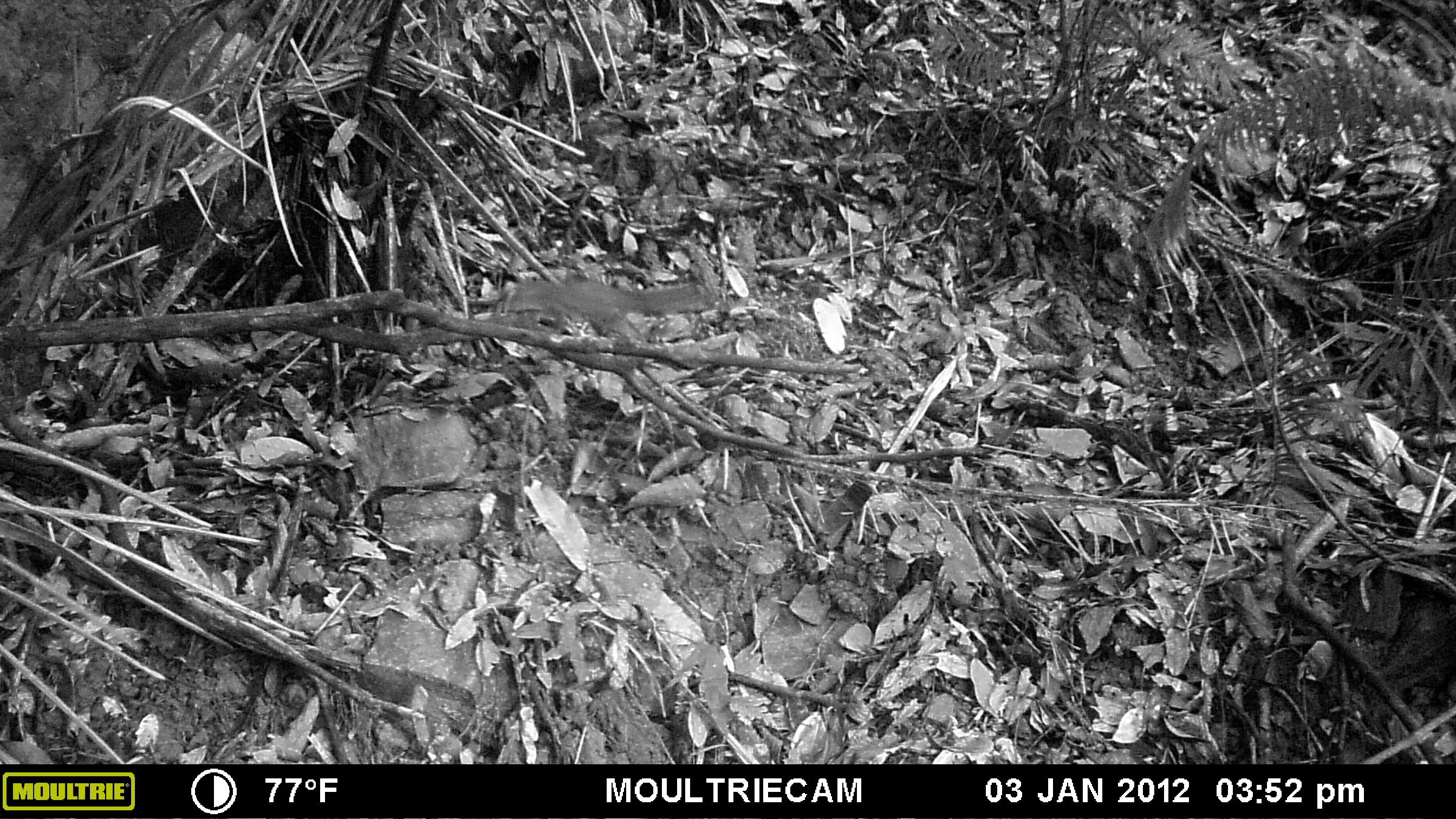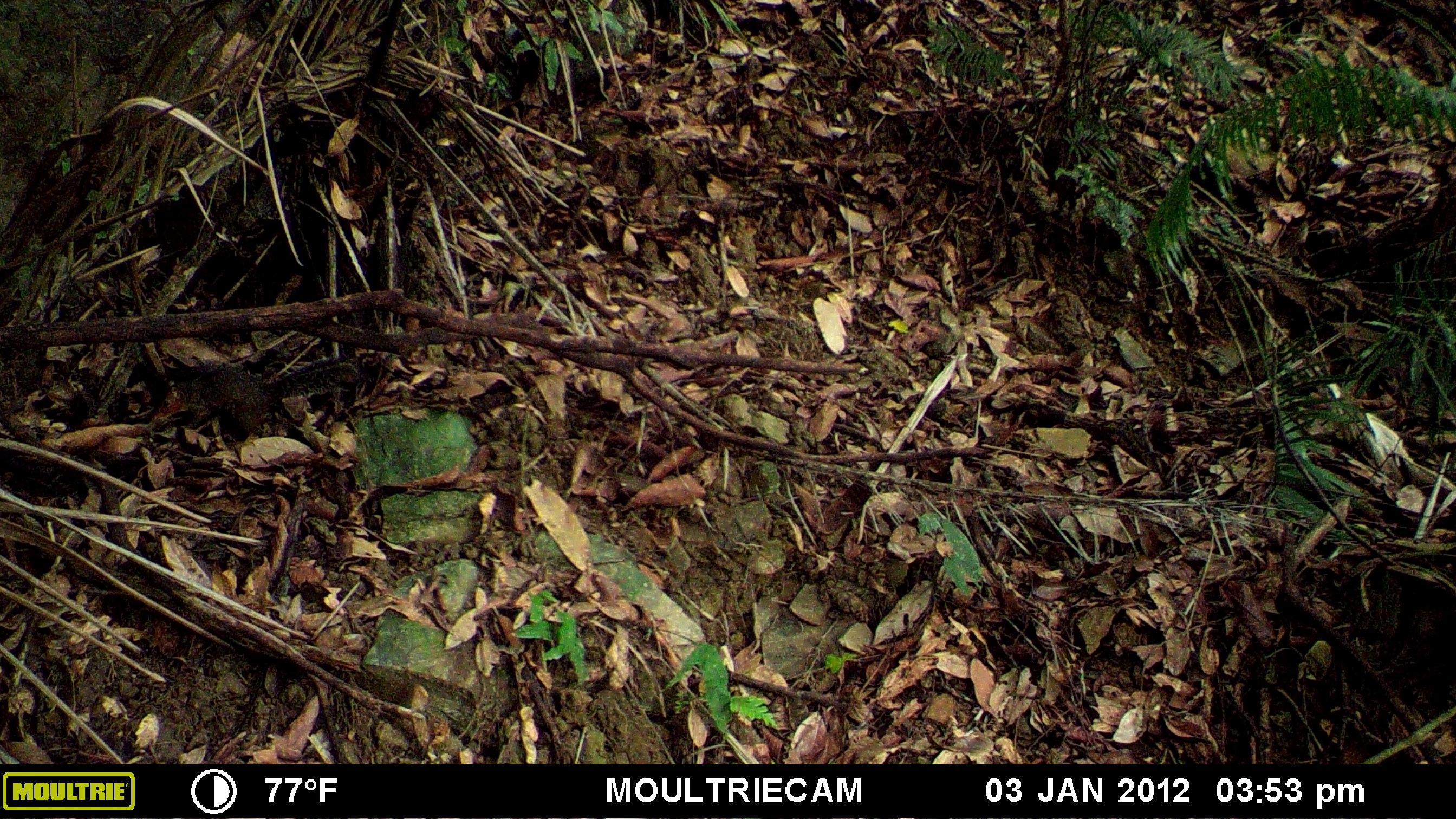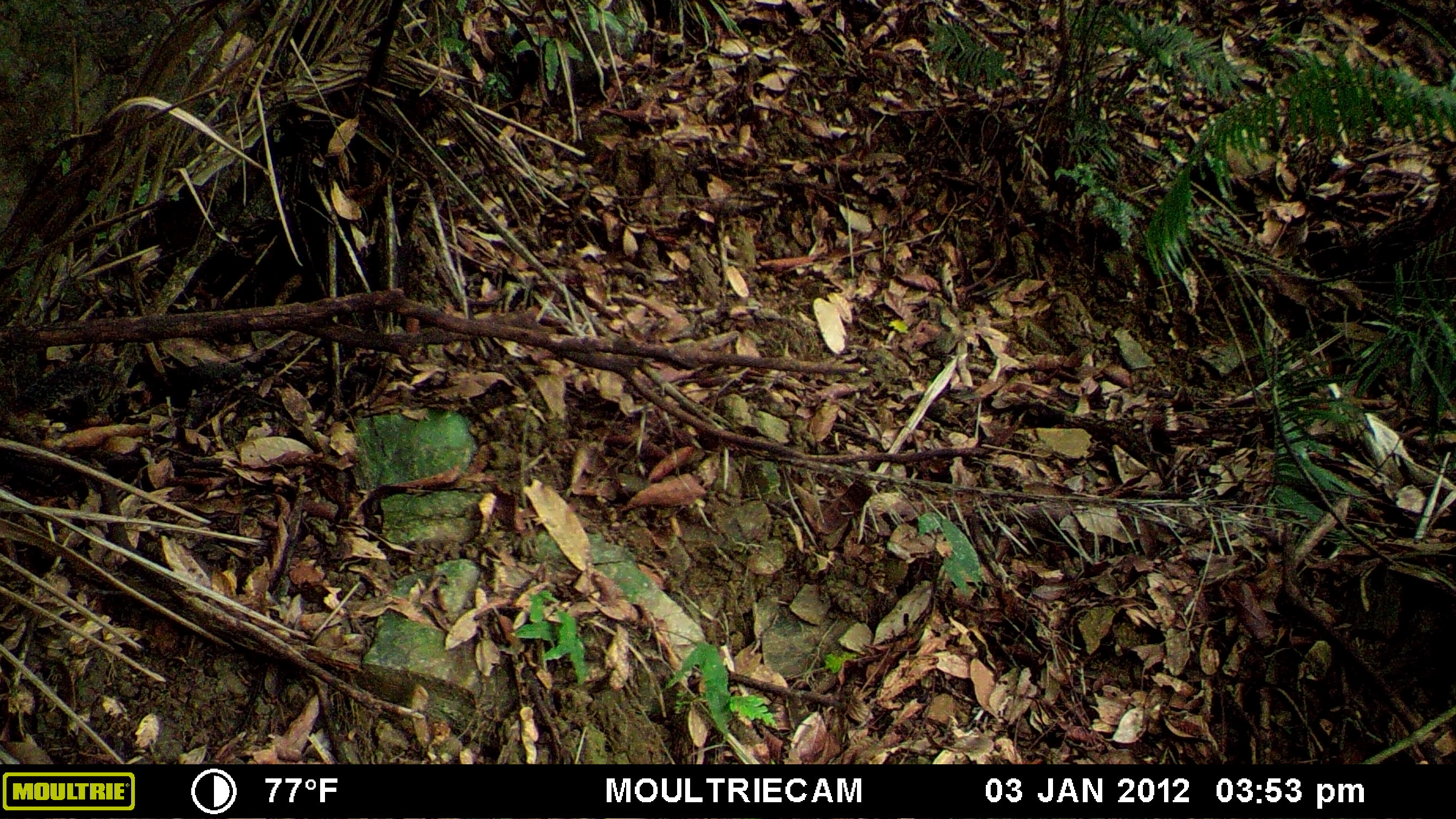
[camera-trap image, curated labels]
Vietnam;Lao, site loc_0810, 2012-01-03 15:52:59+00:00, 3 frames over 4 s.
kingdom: Animalia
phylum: Chordata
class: Mammalia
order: Rodentia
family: Sciuridae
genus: Dremomys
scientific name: Dremomys rufigenis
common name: red-cheeked squirrel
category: red cheeked squirrel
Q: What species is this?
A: Red cheeked squirrel (red-cheeked squirrel) (Dremomys rufigenis).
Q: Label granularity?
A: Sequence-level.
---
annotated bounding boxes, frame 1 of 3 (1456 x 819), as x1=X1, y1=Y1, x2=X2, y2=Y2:
red cheeked squirrel: x1=505, y1=274, x2=705, y2=337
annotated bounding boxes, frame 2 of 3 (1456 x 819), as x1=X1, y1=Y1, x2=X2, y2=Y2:
red cheeked squirrel: x1=151, y1=356, x2=364, y2=432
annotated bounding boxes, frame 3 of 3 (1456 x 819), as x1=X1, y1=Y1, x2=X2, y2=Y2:
red cheeked squirrel: x1=0, y1=359, x2=123, y2=420